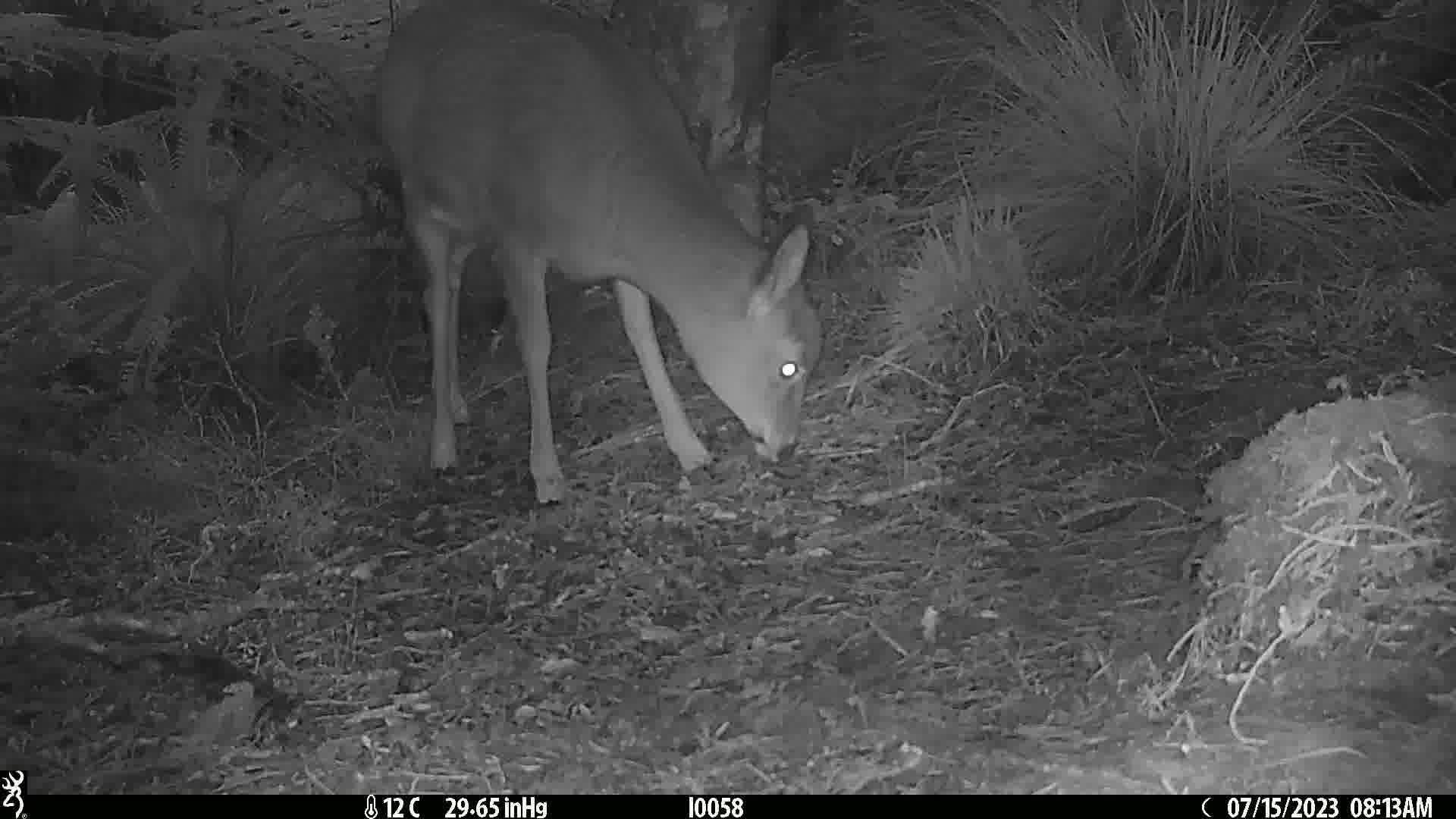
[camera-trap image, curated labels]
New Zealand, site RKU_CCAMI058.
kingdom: Animalia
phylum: Chordata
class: Mammalia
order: Artiodactyla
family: Cervidae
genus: Odocoileus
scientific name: Odocoileus virginianus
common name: white-tailed deer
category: white tailed deer